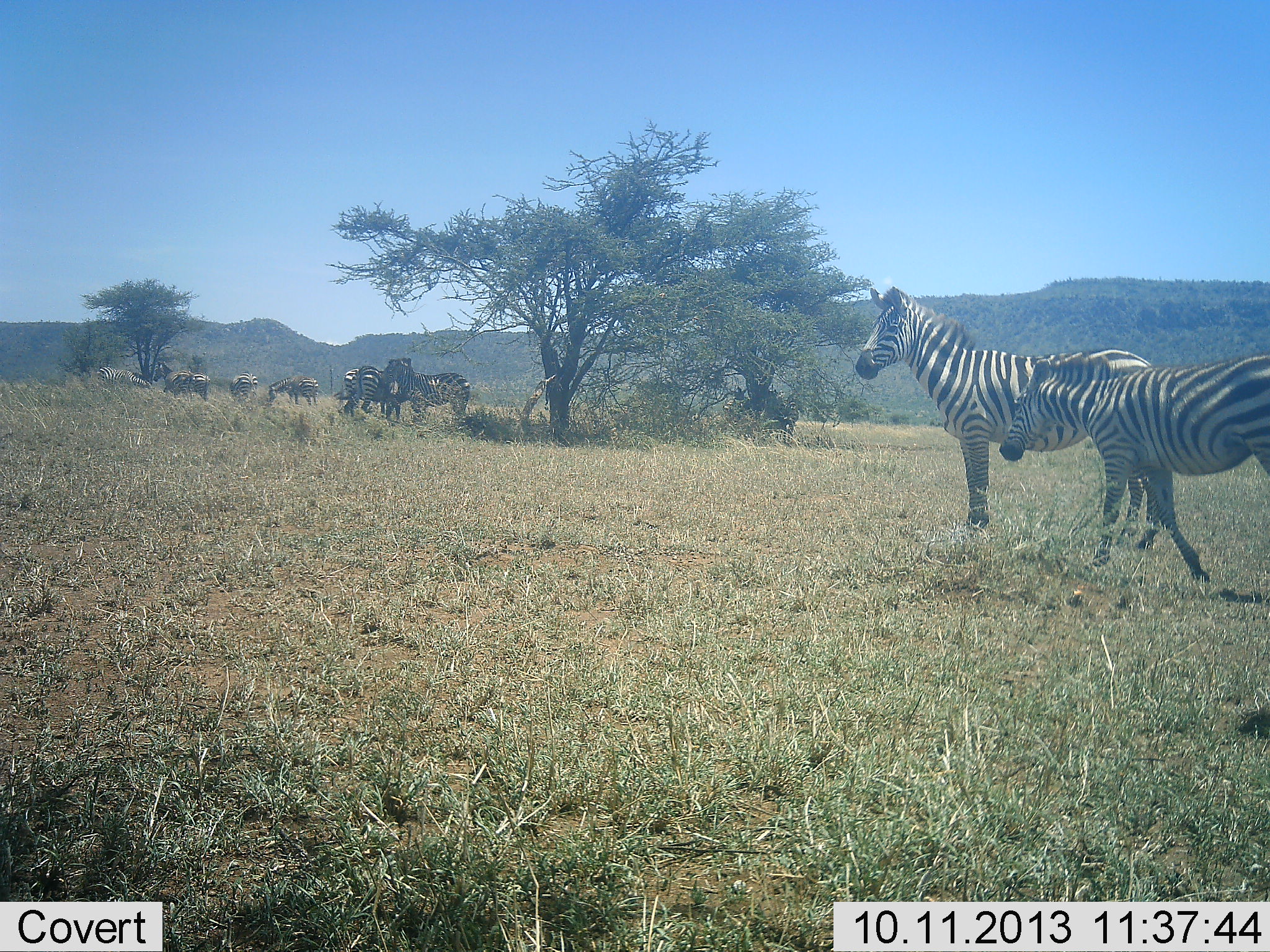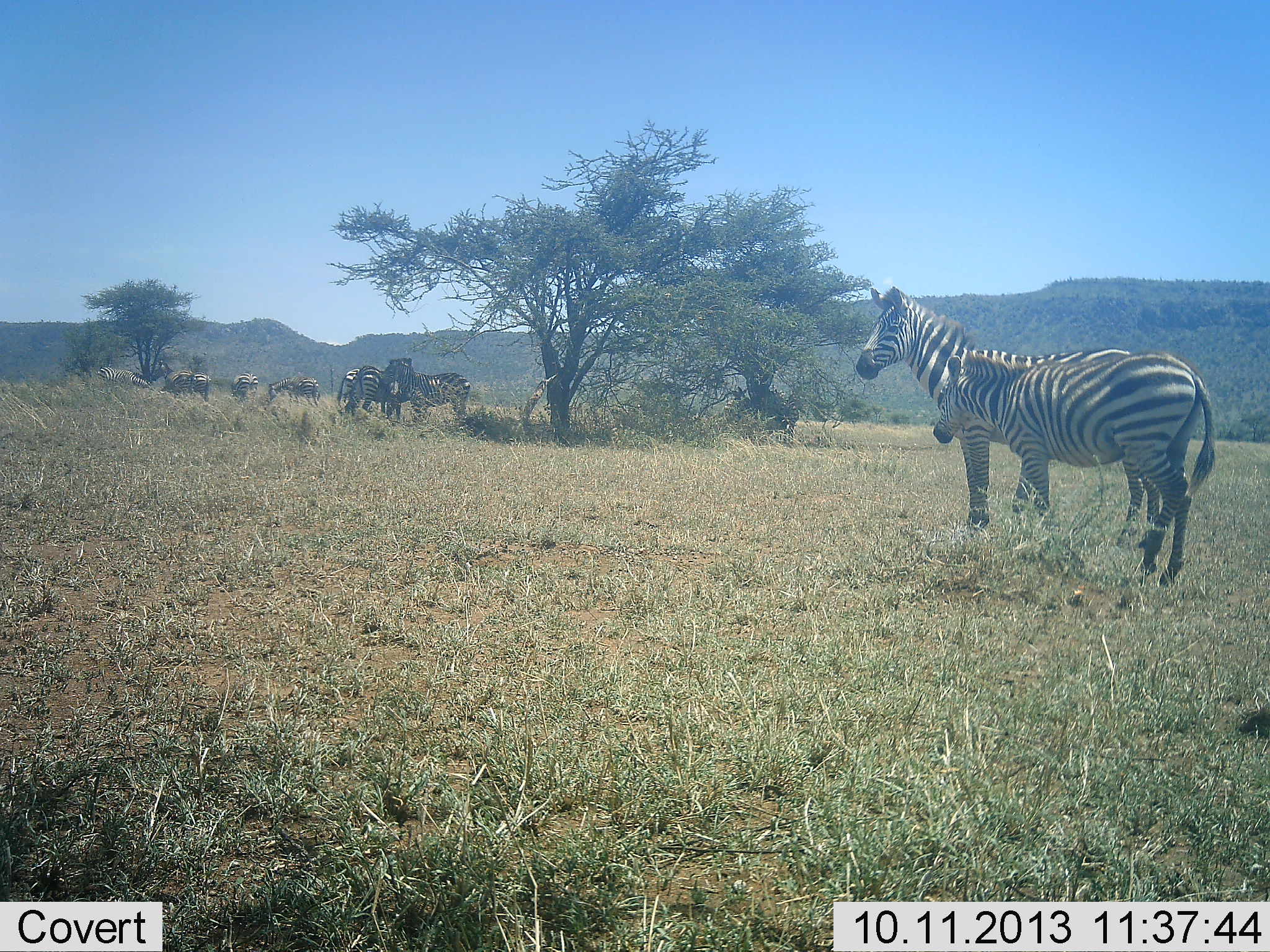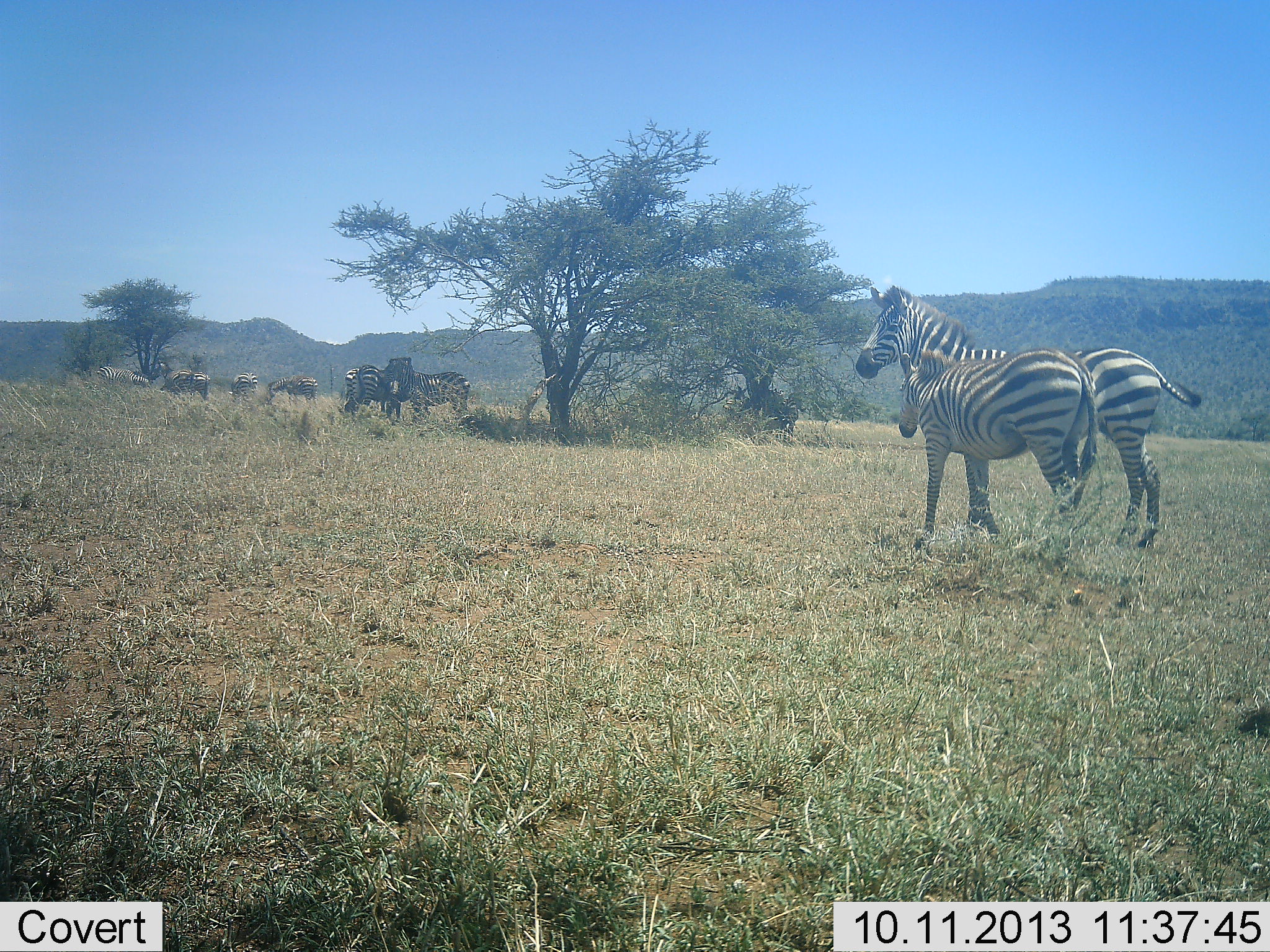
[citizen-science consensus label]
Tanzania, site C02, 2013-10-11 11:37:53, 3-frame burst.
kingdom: Animalia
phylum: Chordata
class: Mammalia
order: Perissodactyla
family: Equidae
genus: Equus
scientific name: Equus quagga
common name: plains zebra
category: zebra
Zebra (plains zebra) (Equus quagga), count 10. Behavior (volunteer vote fractions): standing 90%, resting 5%, moving 65%, interacting 20%. Young present (vote fraction): 35%. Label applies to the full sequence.